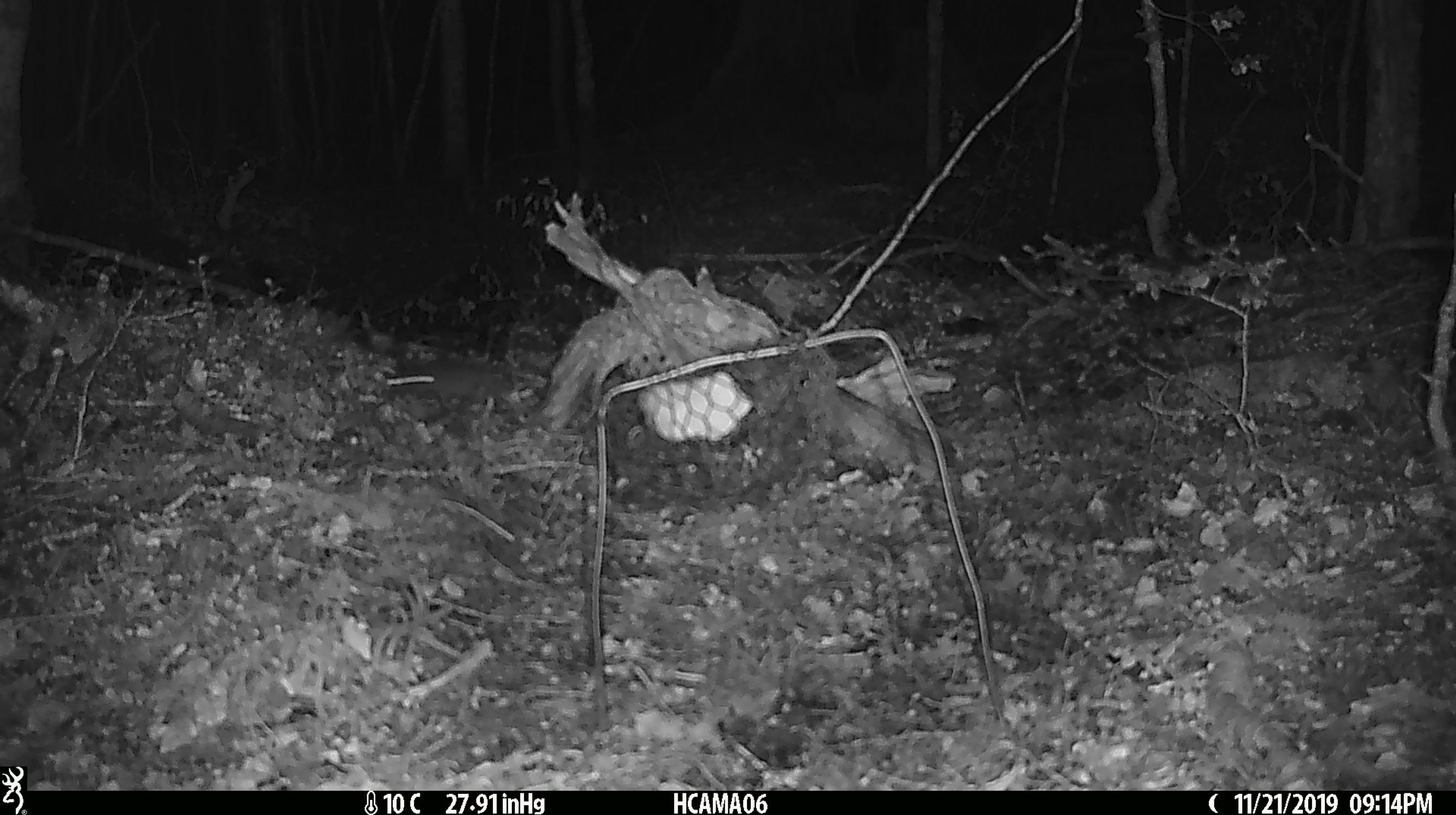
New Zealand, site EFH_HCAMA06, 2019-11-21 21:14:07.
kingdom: Animalia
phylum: Chordata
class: Mammalia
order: Rodentia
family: Muridae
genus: Mus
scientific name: Mus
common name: mouse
Mouse (Mus).